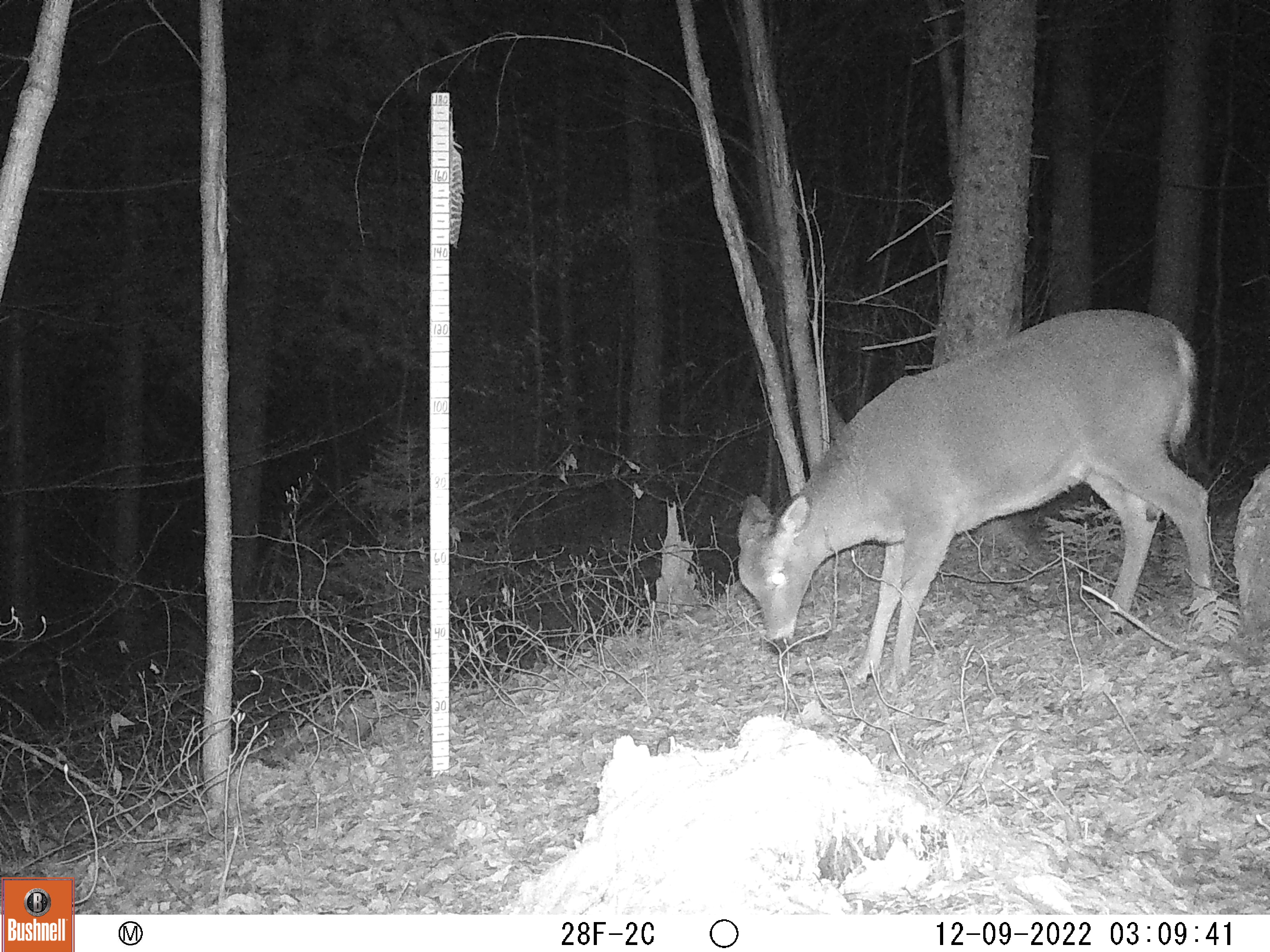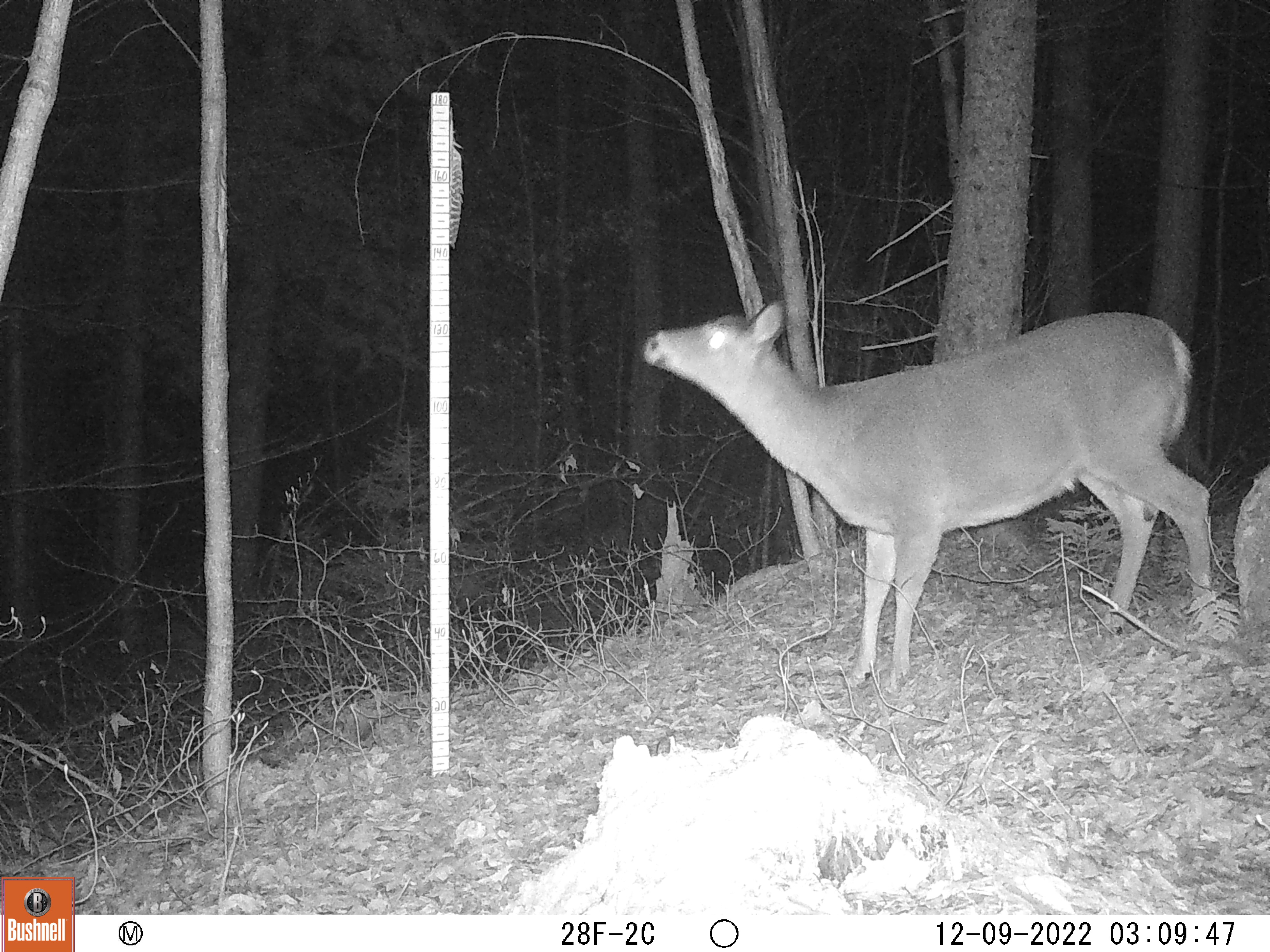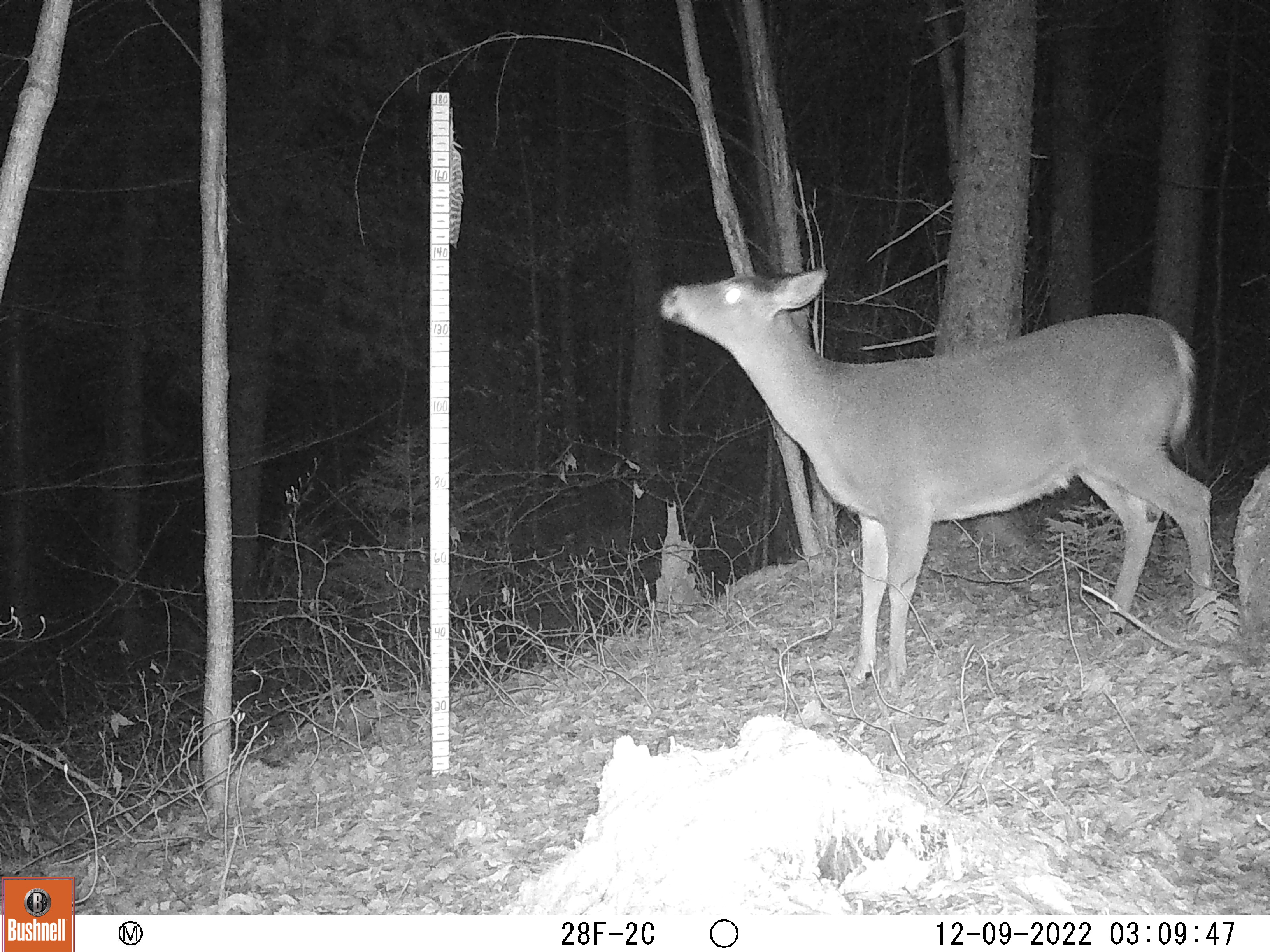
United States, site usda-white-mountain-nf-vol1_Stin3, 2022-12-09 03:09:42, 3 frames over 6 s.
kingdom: Animalia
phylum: Chordata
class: Mammalia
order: Artiodactyla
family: Cervidae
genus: Odocoileus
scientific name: Odocoileus virginianus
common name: white-tailed deer